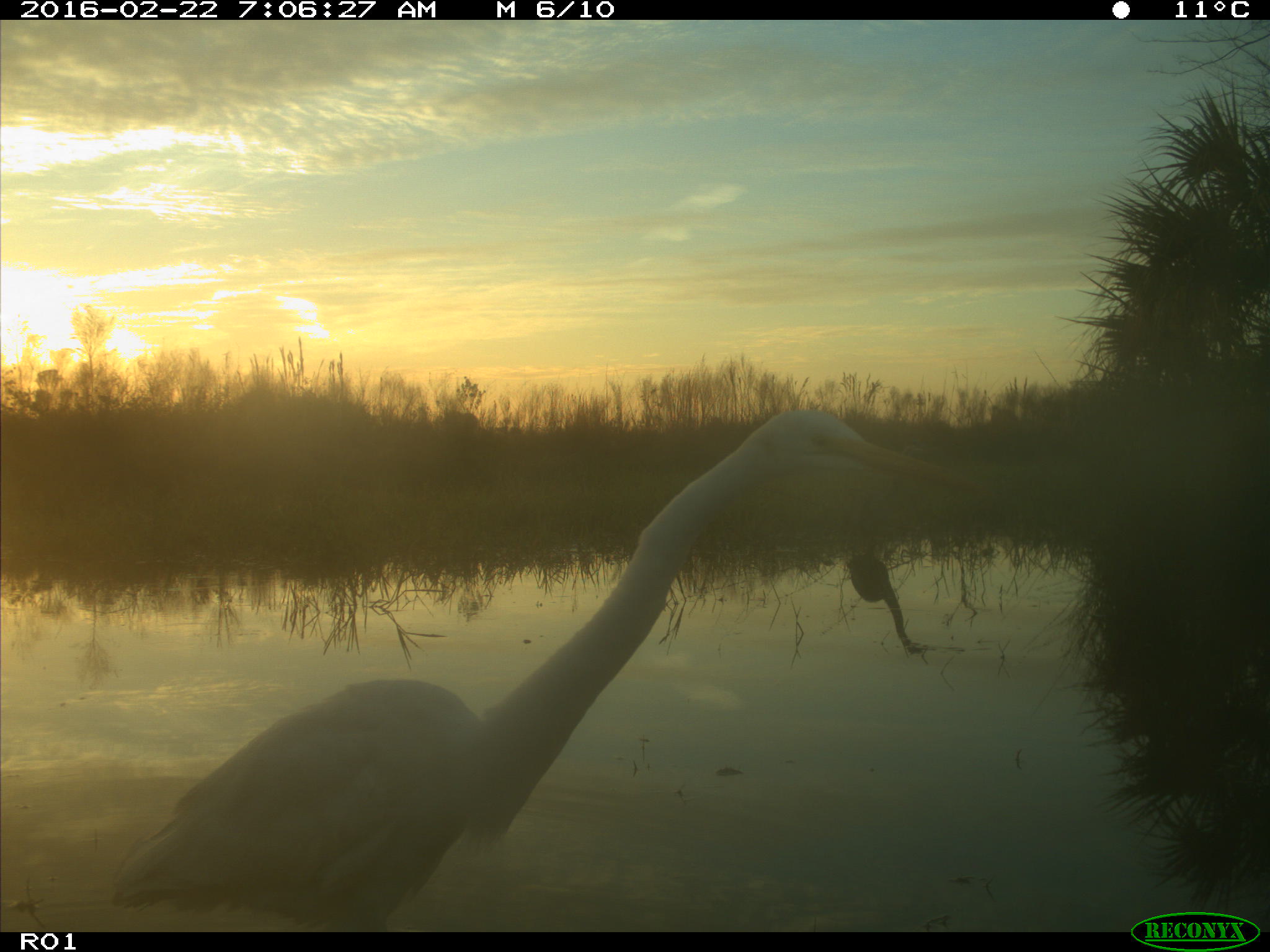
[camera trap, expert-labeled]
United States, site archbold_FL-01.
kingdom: Animalia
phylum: Chordata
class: Aves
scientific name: Aves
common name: birds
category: unidentified bird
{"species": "unidentified bird (birds) (Aves)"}